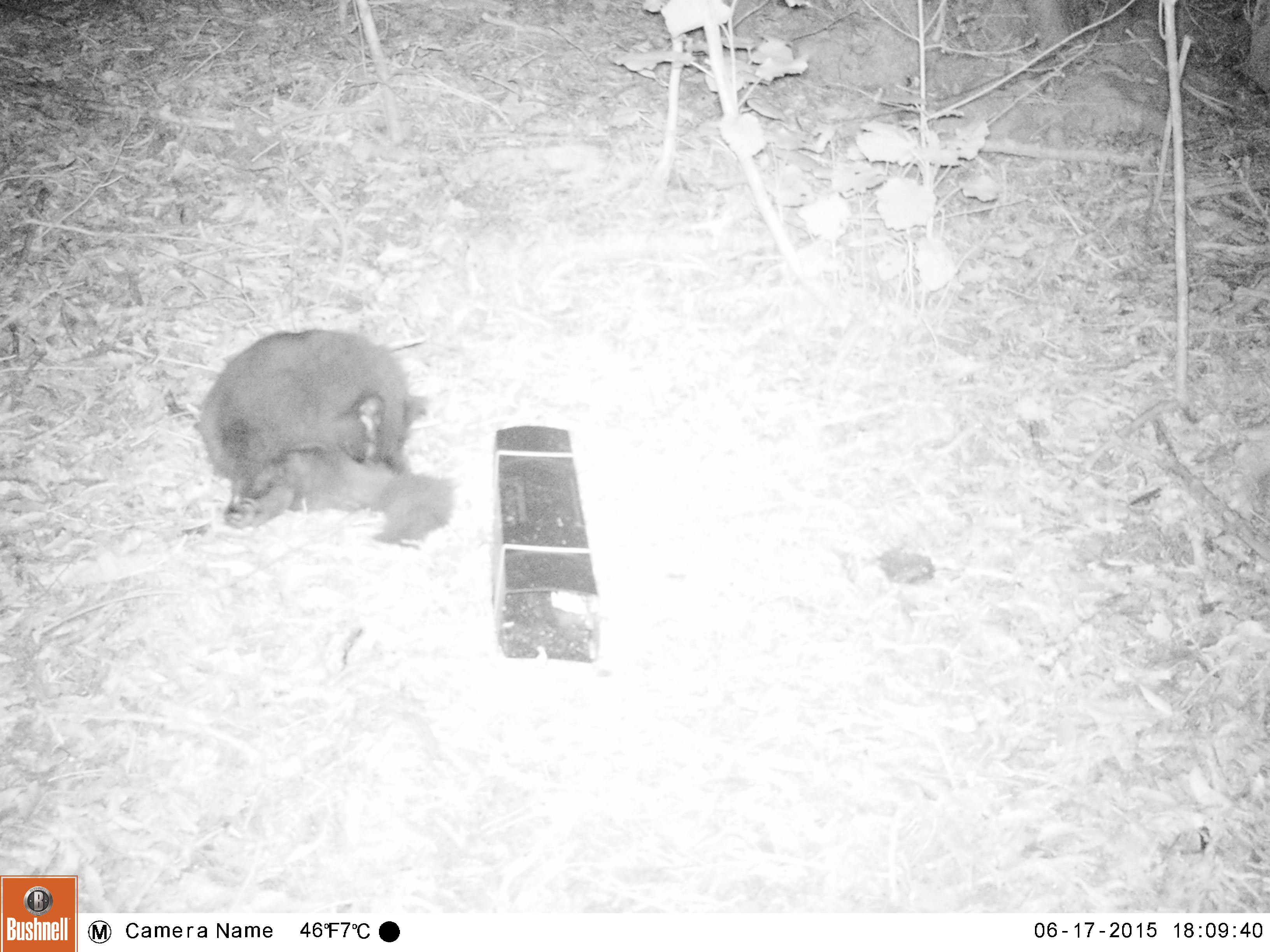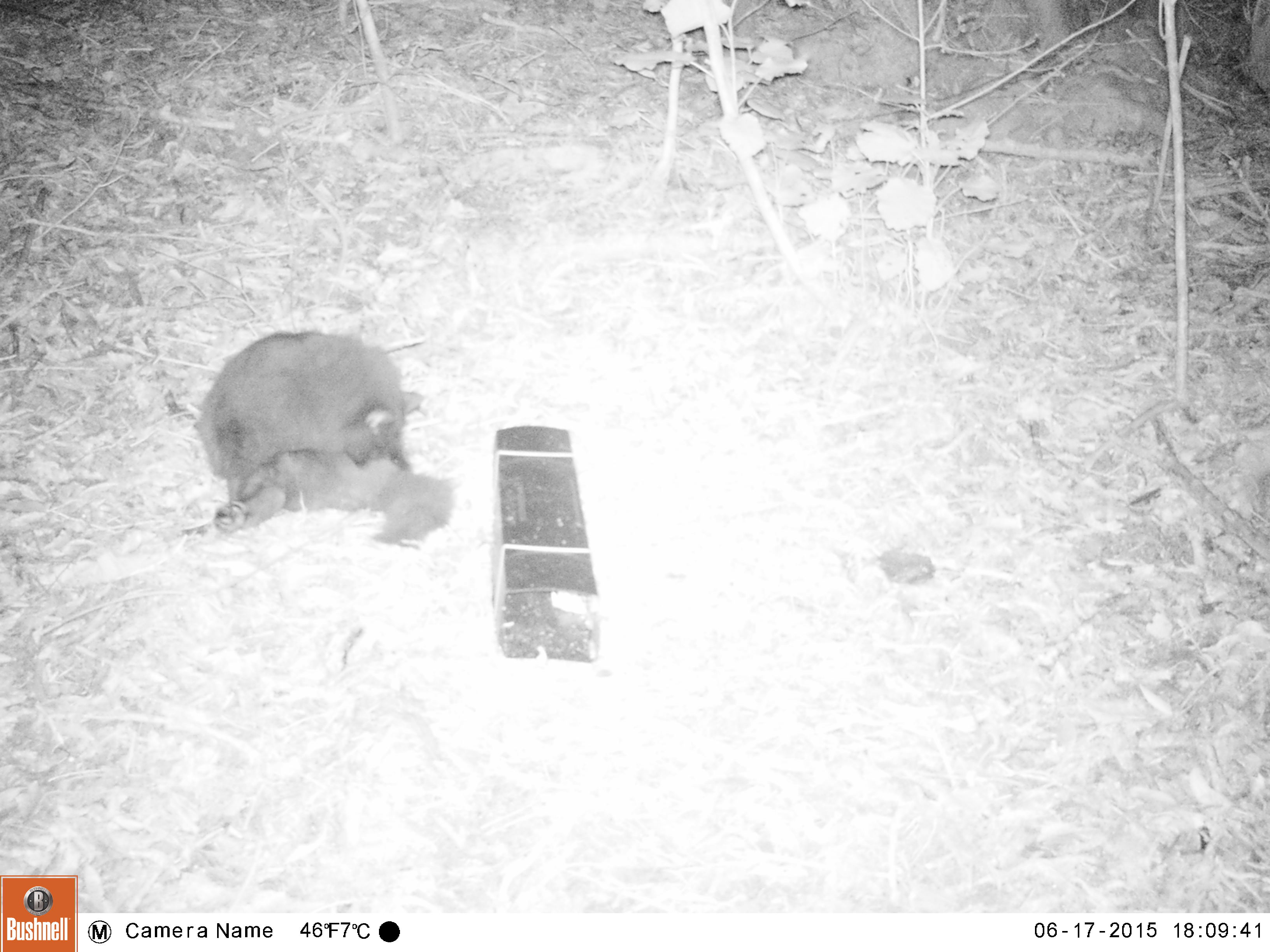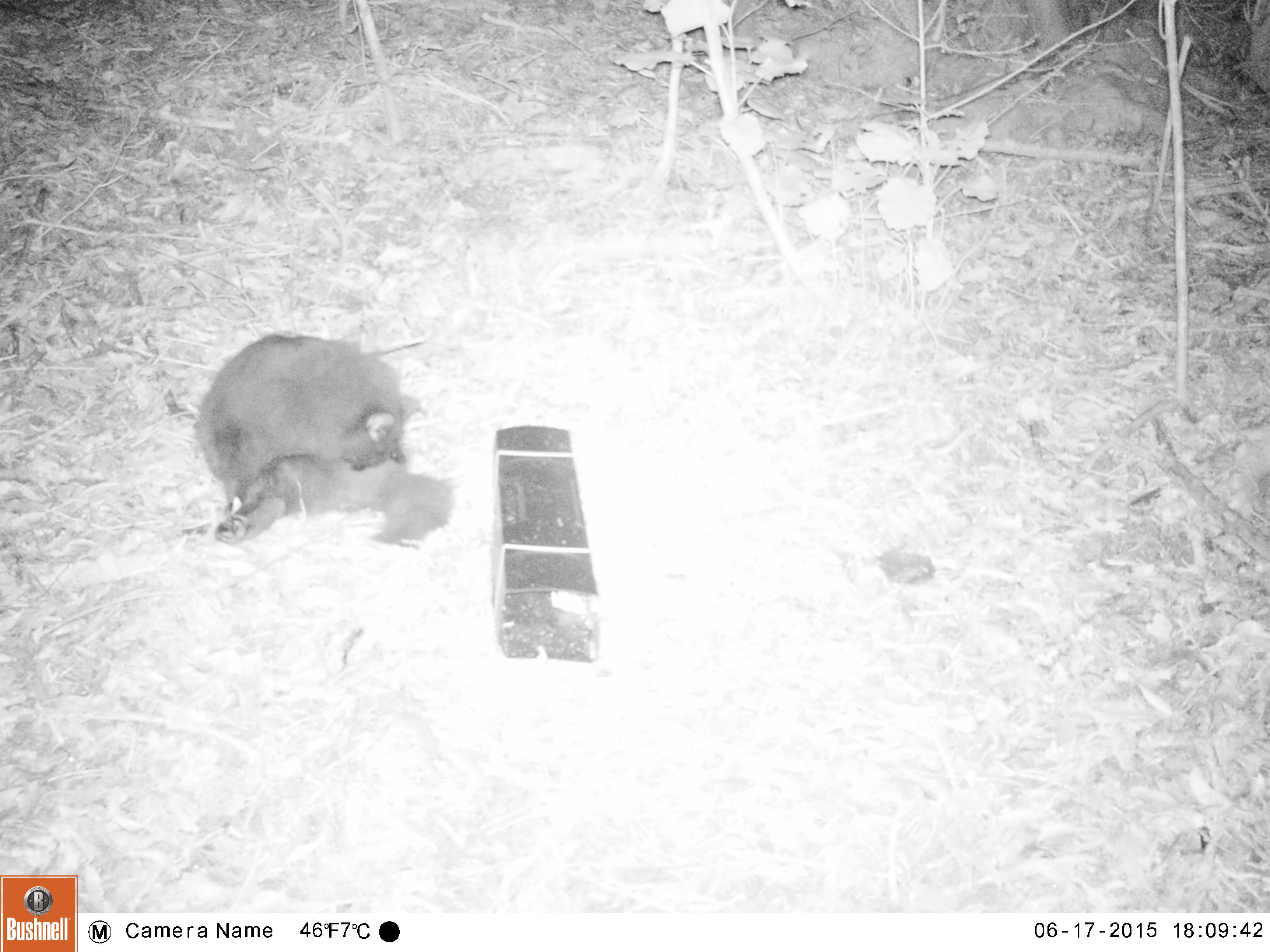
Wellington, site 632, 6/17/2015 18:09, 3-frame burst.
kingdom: Animalia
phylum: Chordata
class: Mammalia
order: Carnivora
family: Felidae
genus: Felis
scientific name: Felis catus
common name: cat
Cat (Felis catus).